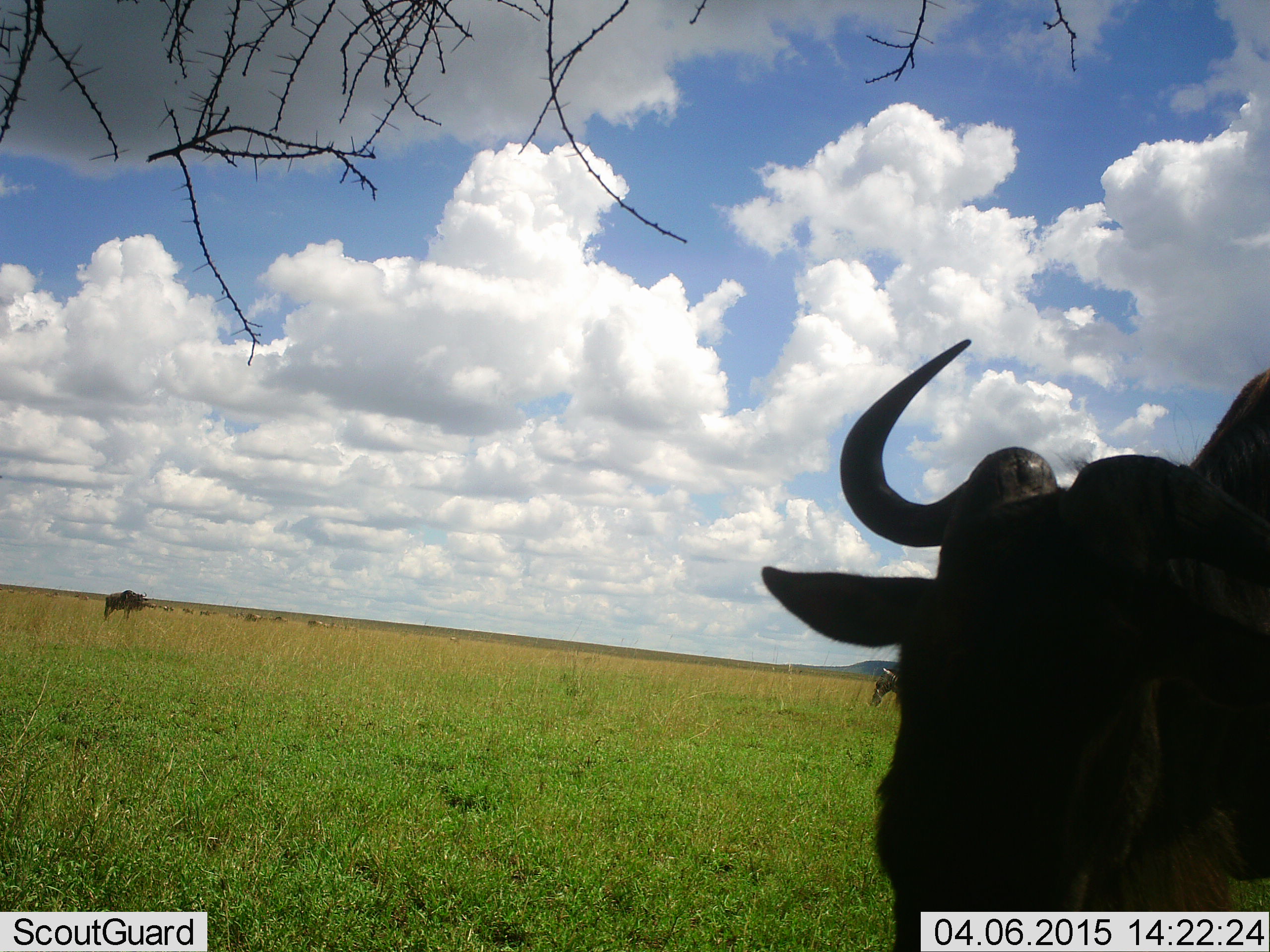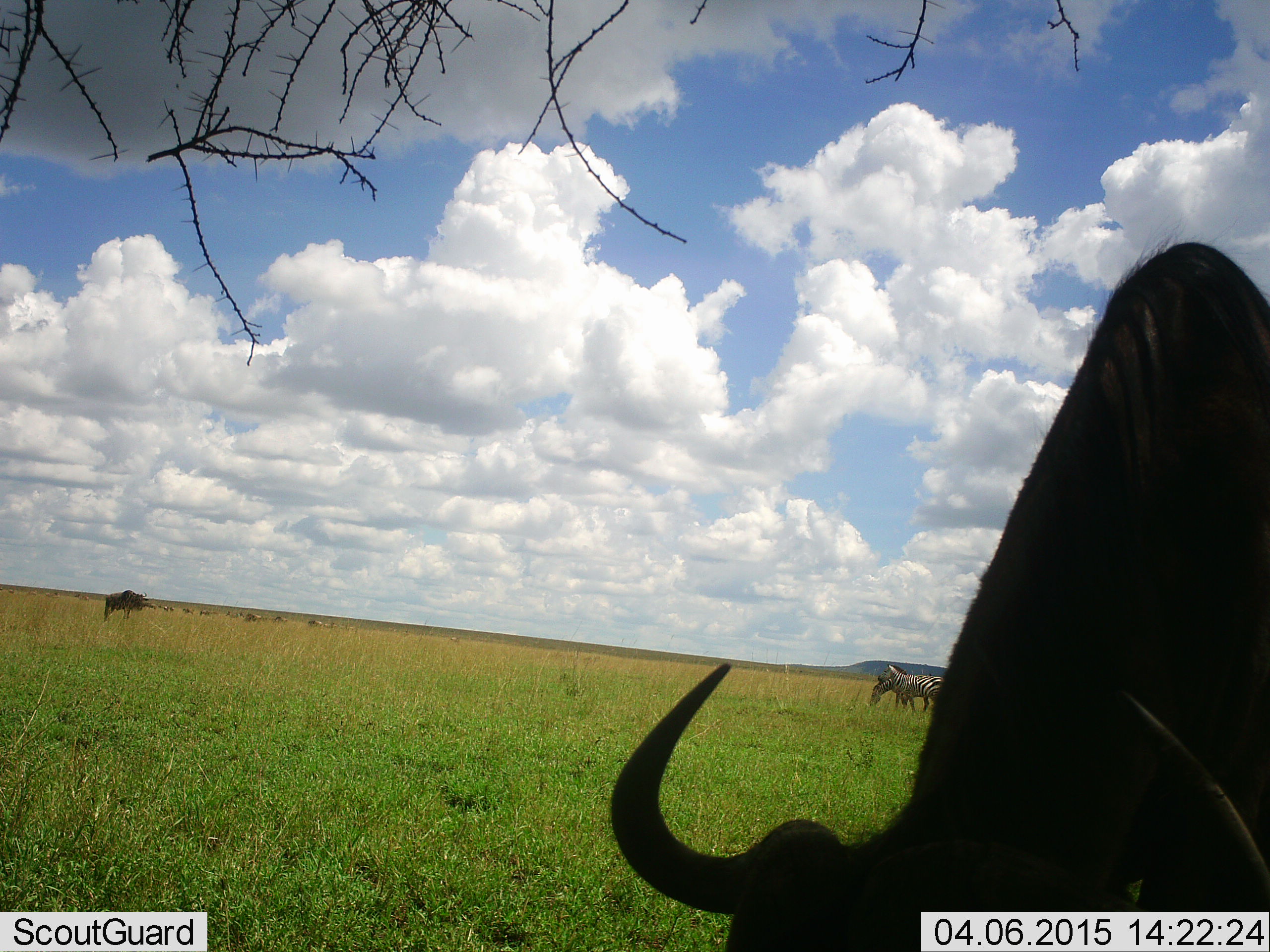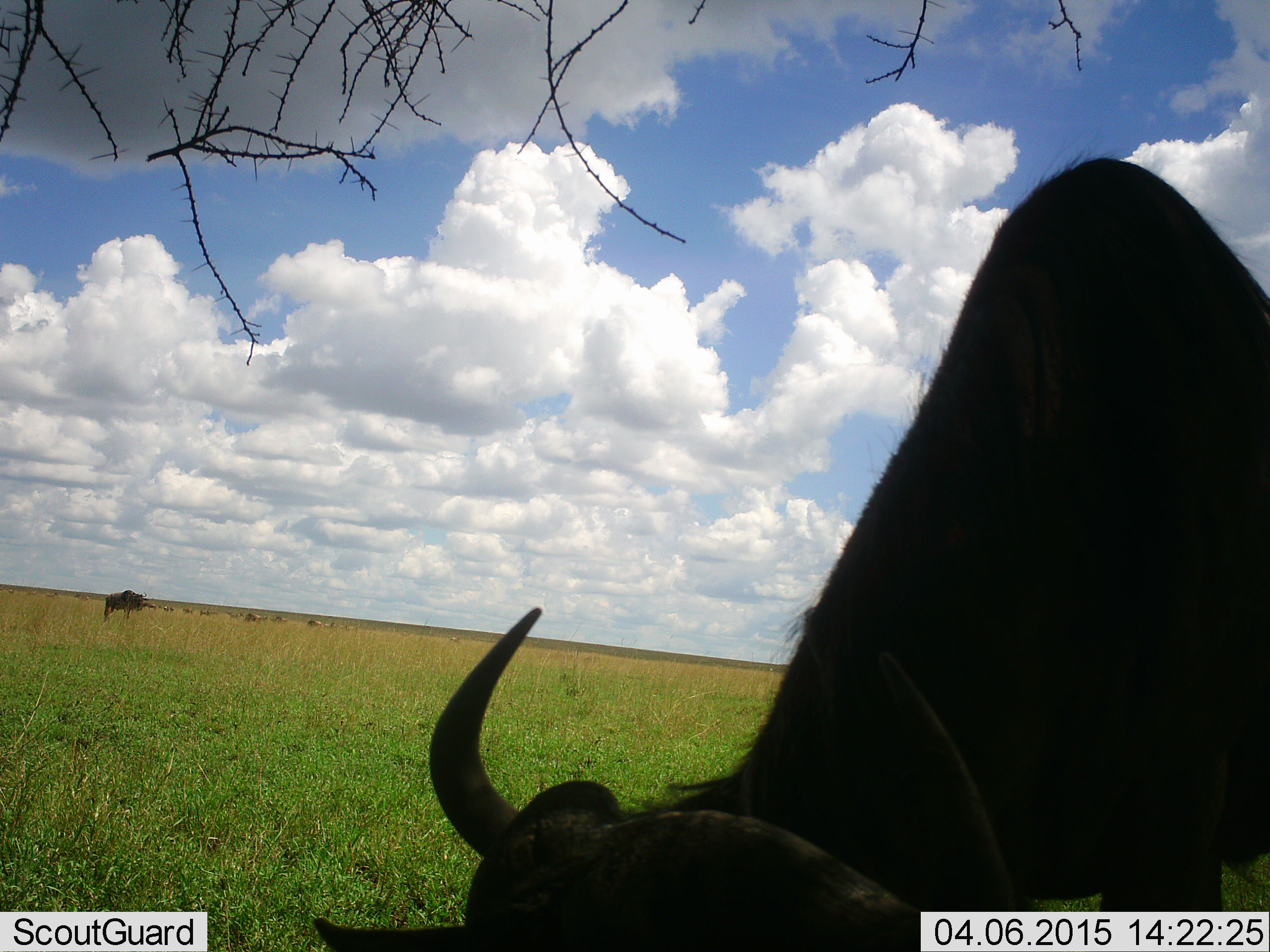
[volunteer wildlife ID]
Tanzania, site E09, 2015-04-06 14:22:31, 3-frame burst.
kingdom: Animalia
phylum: Chordata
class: Mammalia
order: Artiodactyla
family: Bovidae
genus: Connochaetes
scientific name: Connochaetes taurinus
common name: blue wildebeest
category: wildebeest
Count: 2.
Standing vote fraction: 82%.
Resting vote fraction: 0%.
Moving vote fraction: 18%.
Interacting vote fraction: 0%.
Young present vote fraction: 0%.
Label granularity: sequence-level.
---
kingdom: Animalia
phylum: Chordata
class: Mammalia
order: Perissodactyla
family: Equidae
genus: Equus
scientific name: Equus quagga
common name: plains zebra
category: zebra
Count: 2.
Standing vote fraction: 90%.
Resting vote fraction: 10%.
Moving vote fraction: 10%.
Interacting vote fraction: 0%.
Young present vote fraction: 0%.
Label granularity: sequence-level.